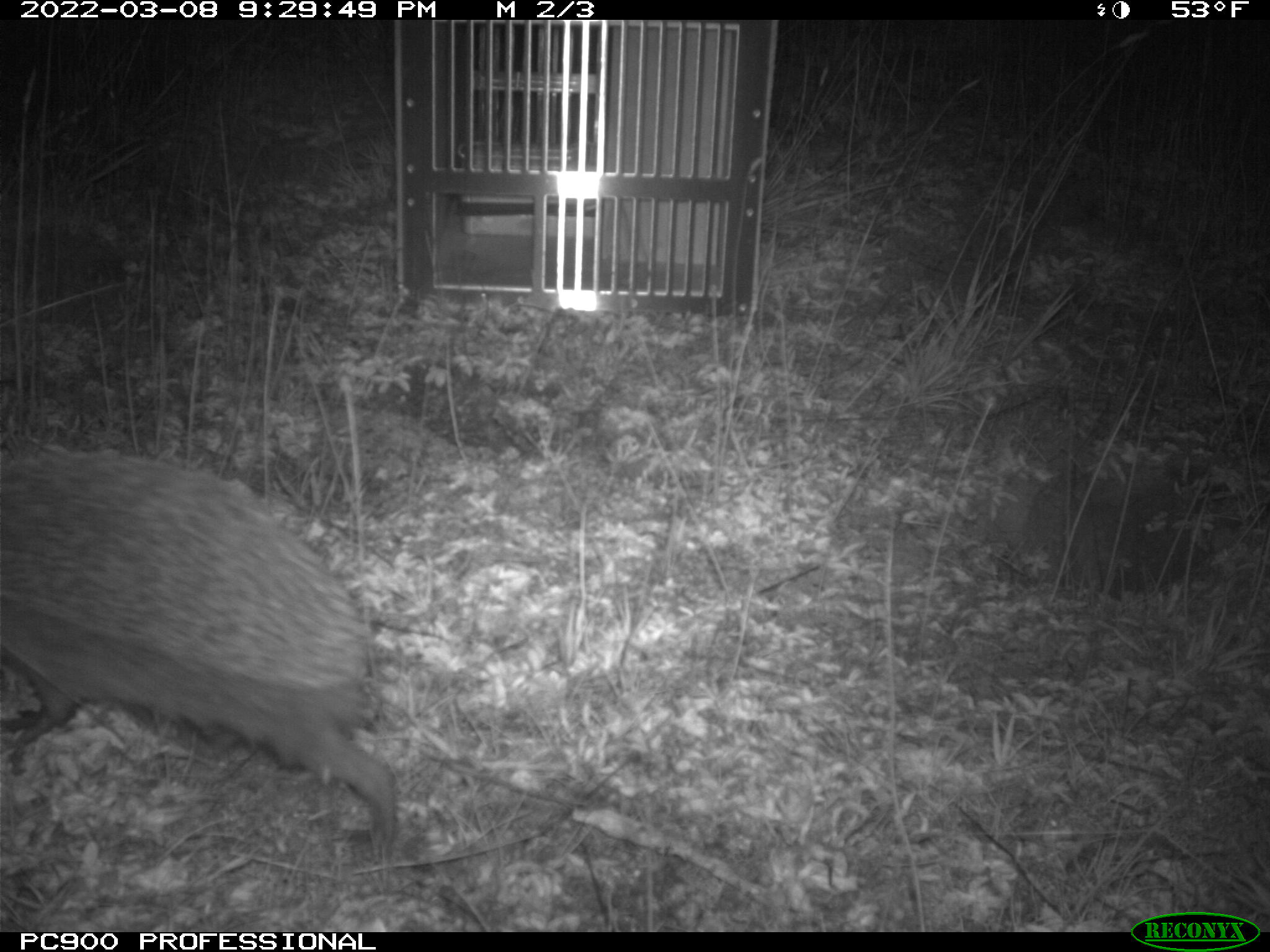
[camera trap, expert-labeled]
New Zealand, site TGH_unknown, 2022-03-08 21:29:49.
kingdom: Animalia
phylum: Chordata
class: Mammalia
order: Eulipotyphla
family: Erinaceidae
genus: Erinaceus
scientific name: Erinaceus europaeus europaeus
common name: european hedgehog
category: hedgehog